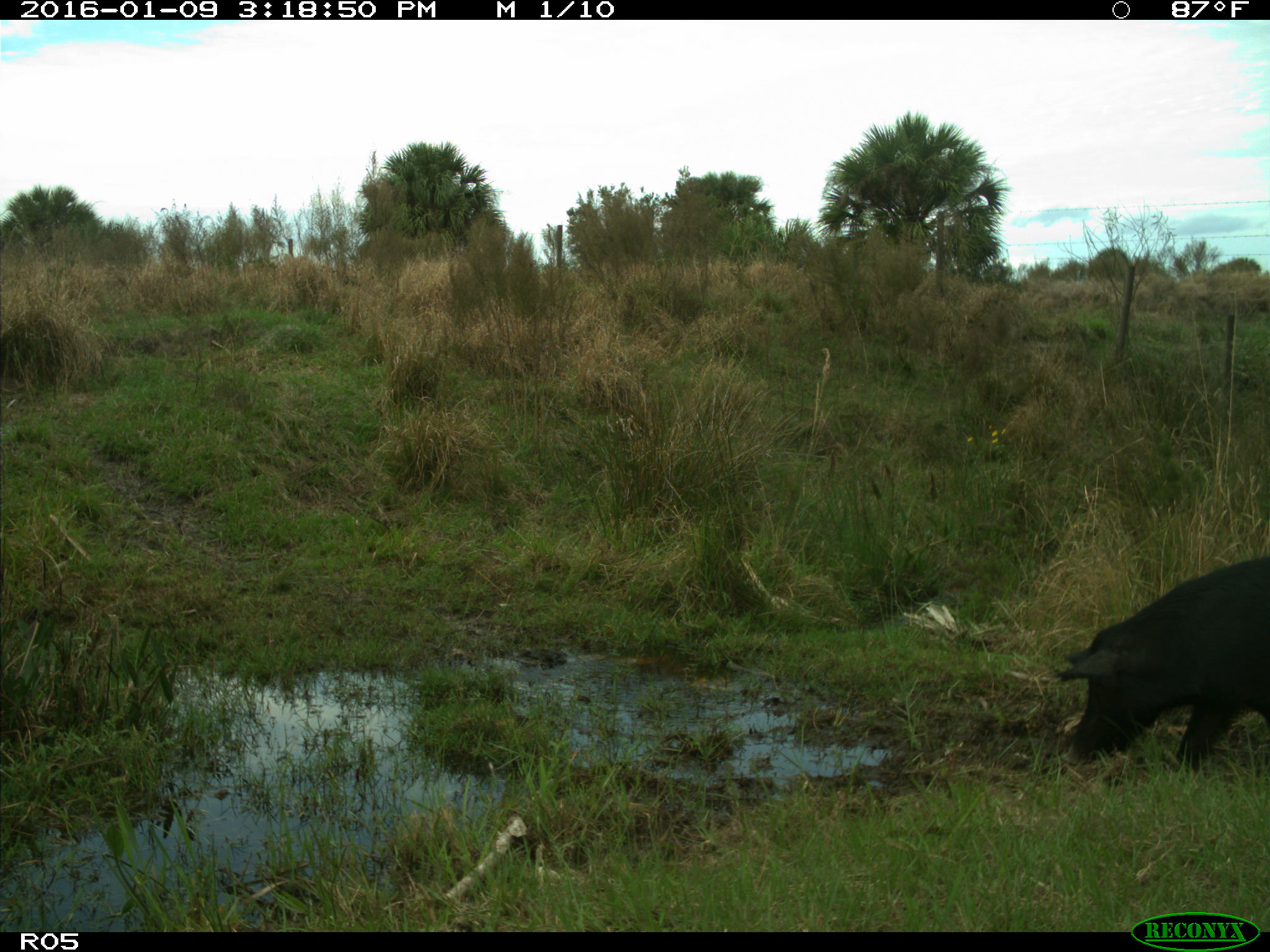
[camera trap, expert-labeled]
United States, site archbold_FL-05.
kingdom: Animalia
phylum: Chordata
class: Mammalia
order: Artiodactyla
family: Suidae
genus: Sus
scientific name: Sus scrofa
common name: wild boar